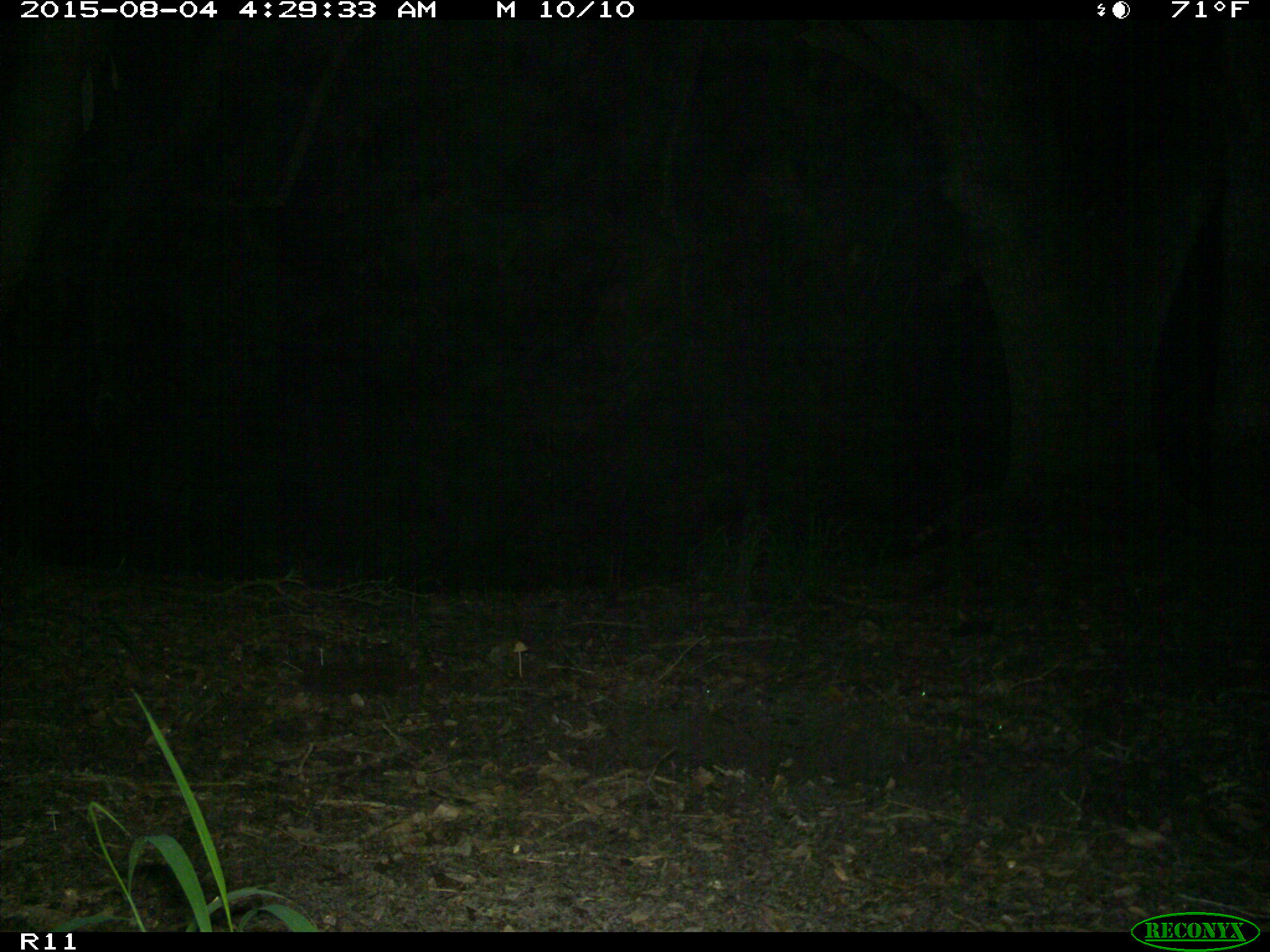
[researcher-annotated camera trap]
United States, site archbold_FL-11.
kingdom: Animalia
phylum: Chordata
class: Mammalia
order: Carnivora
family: Procyonidae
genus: Procyon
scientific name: Procyon lotor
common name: common raccoon